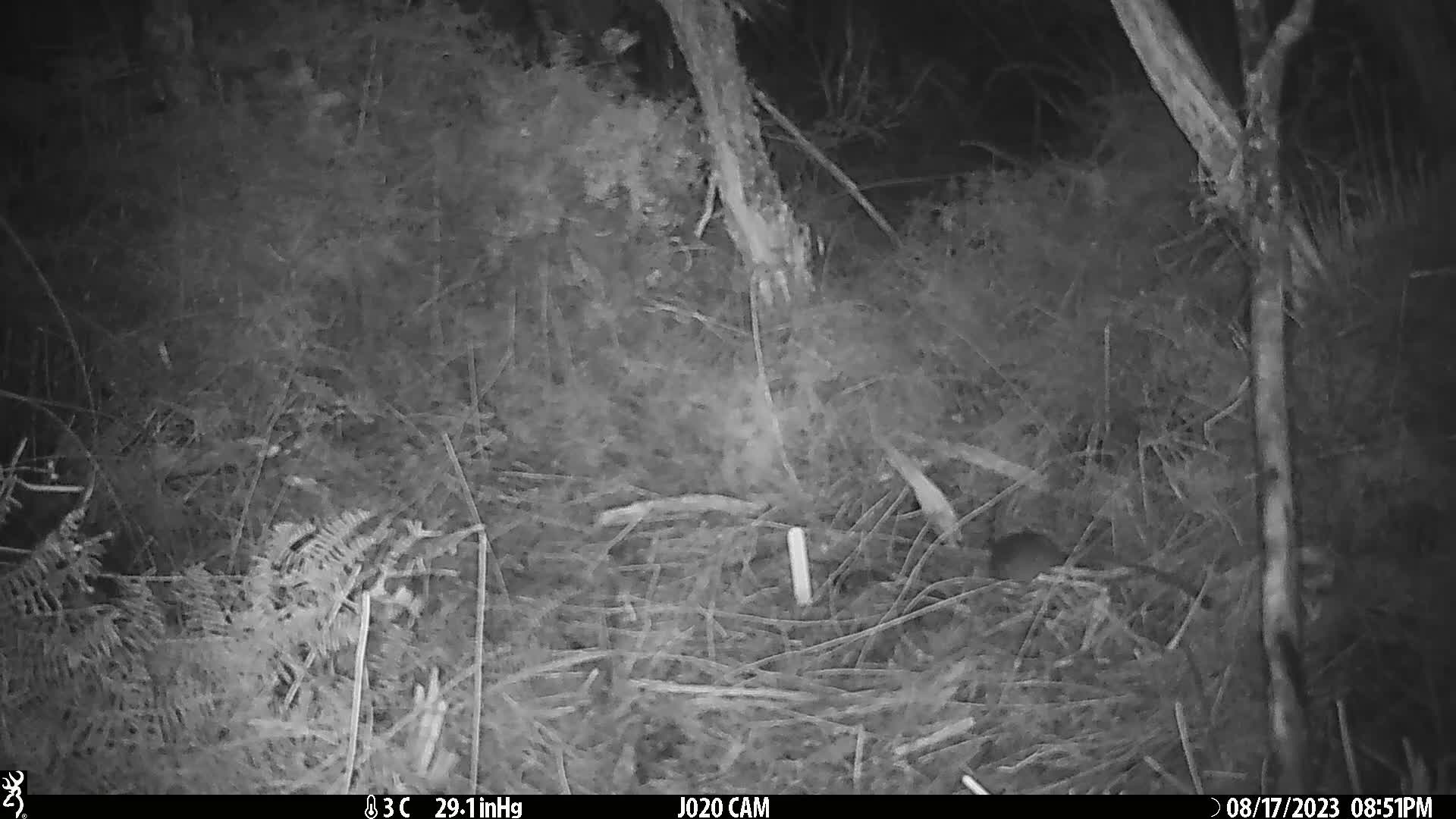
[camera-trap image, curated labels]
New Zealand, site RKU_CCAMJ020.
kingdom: Animalia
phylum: Chordata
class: Mammalia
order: Rodentia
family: Muridae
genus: Rattus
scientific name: Rattus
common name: rat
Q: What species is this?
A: Rat (Rattus).